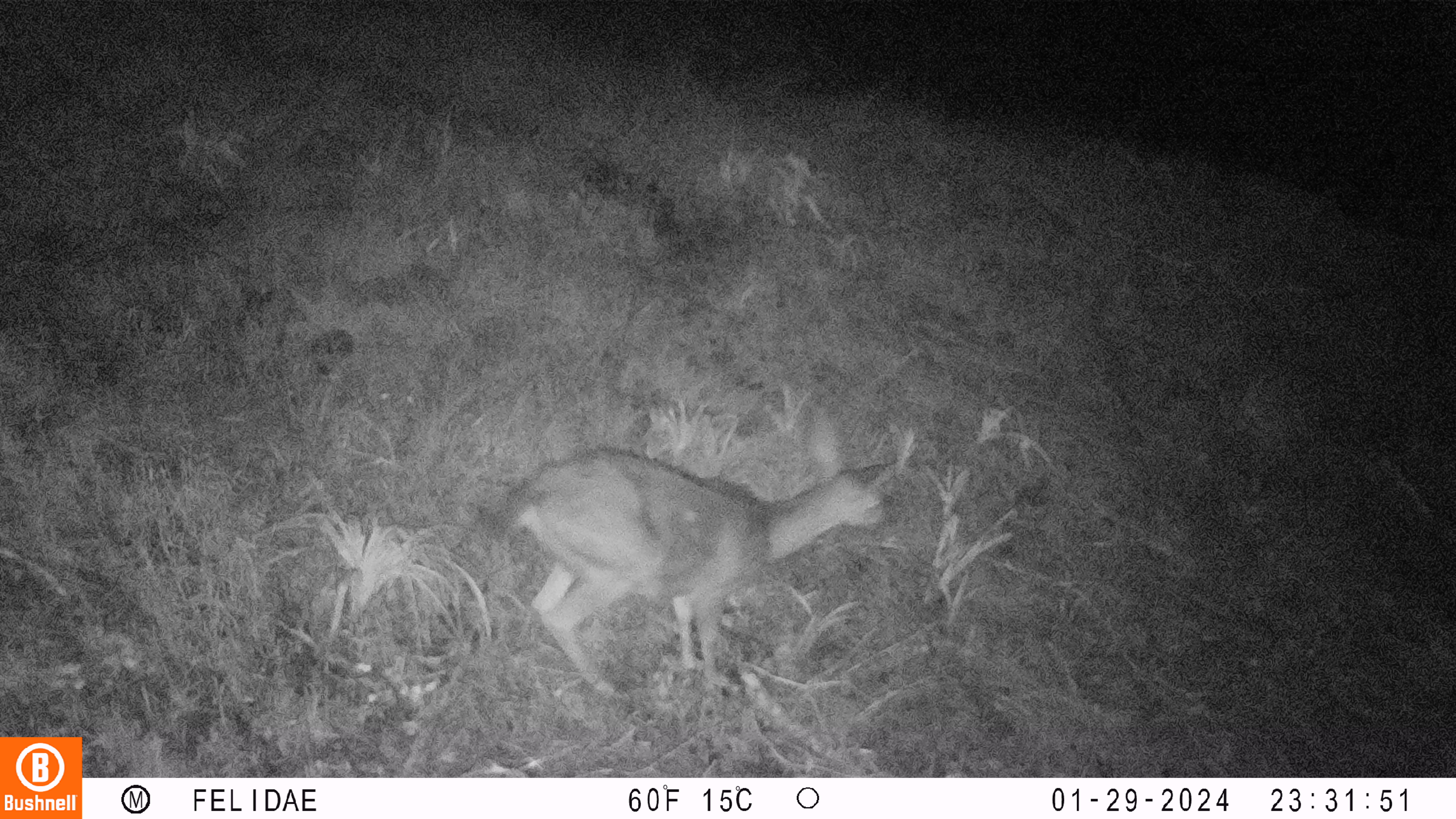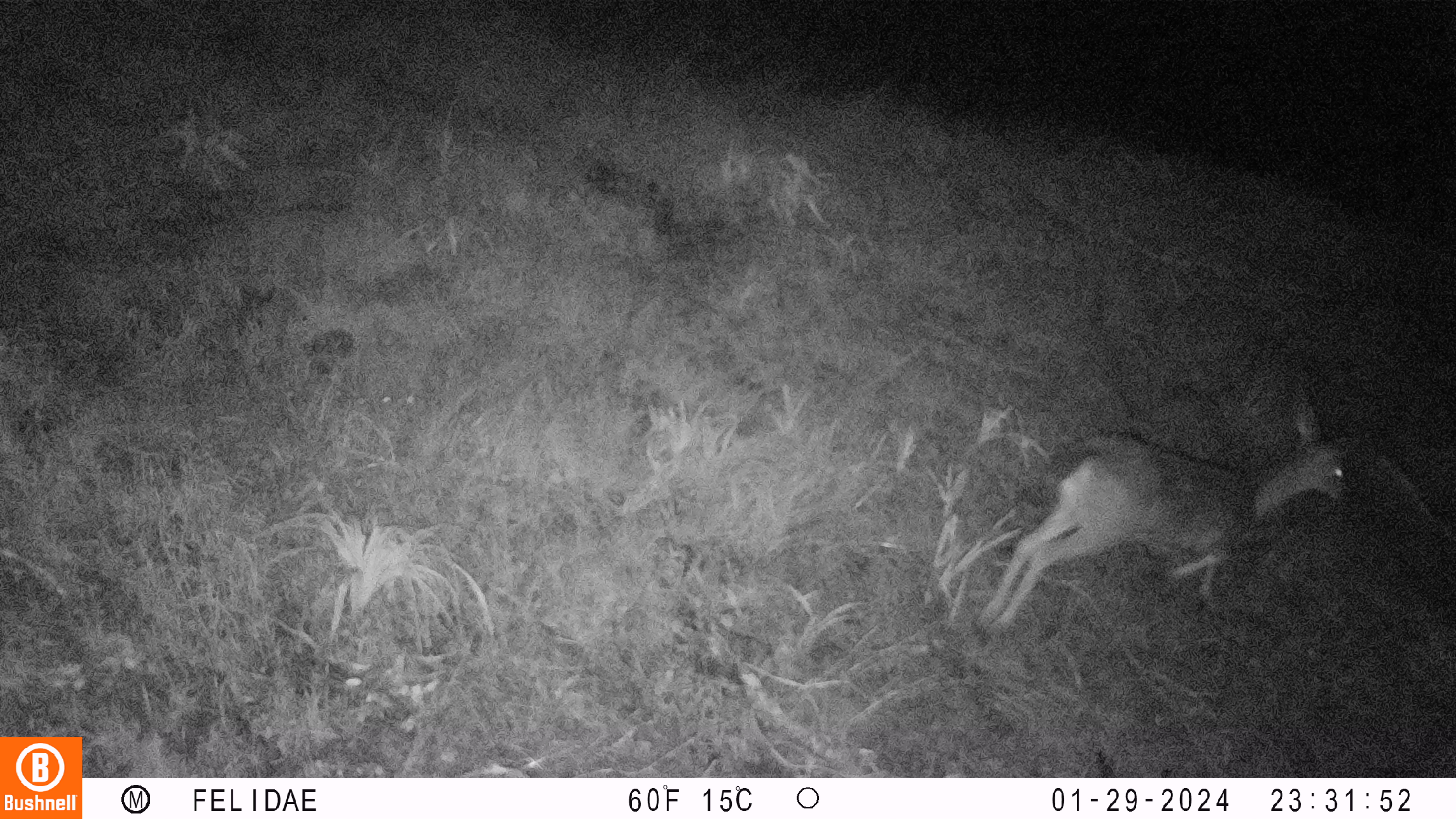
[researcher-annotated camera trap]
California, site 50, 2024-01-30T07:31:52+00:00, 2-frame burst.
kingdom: Animalia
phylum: Chordata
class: Mammalia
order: Artiodactyla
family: Cervidae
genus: Odocoileus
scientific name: Odocoileus hemionus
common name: mule deer